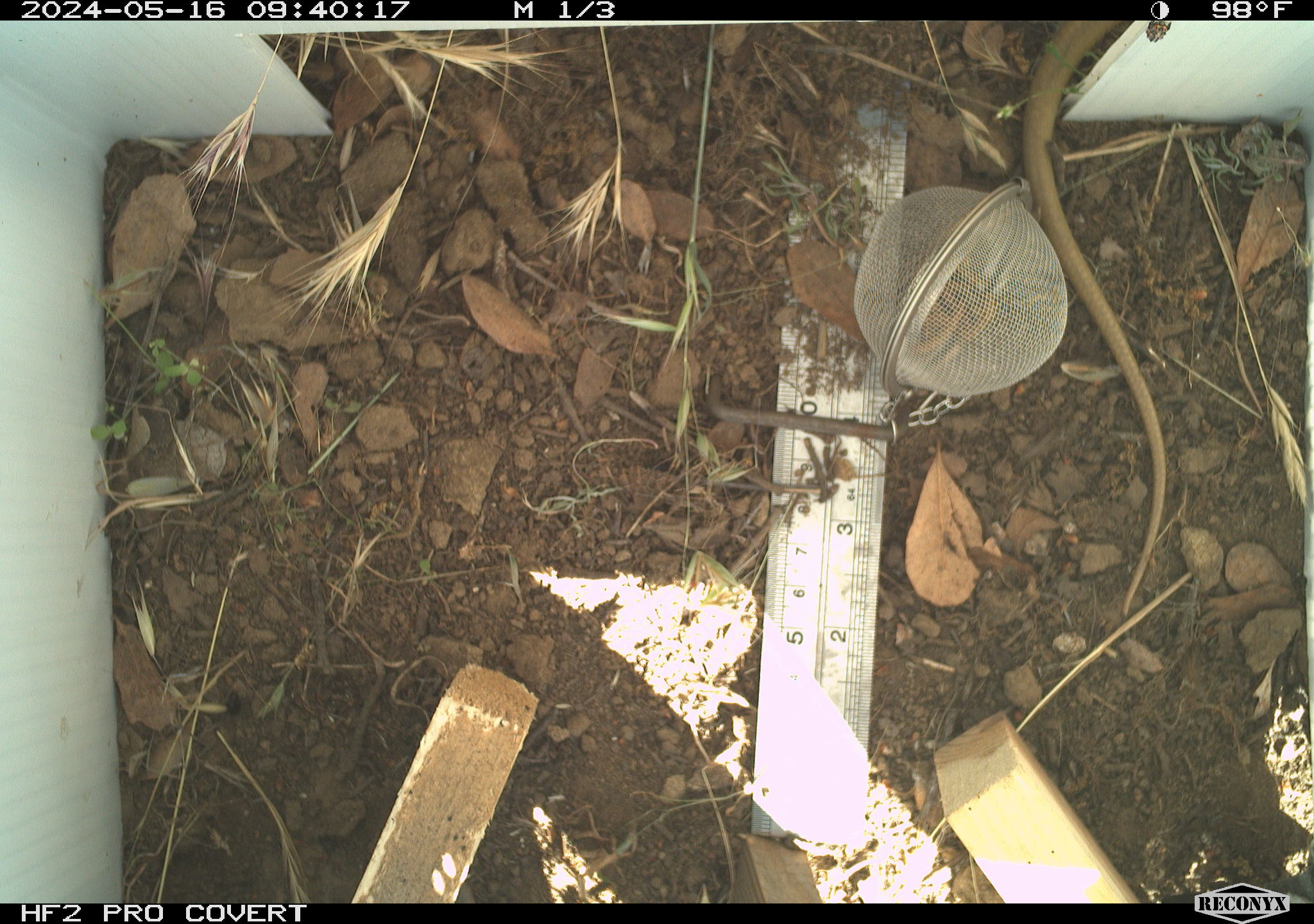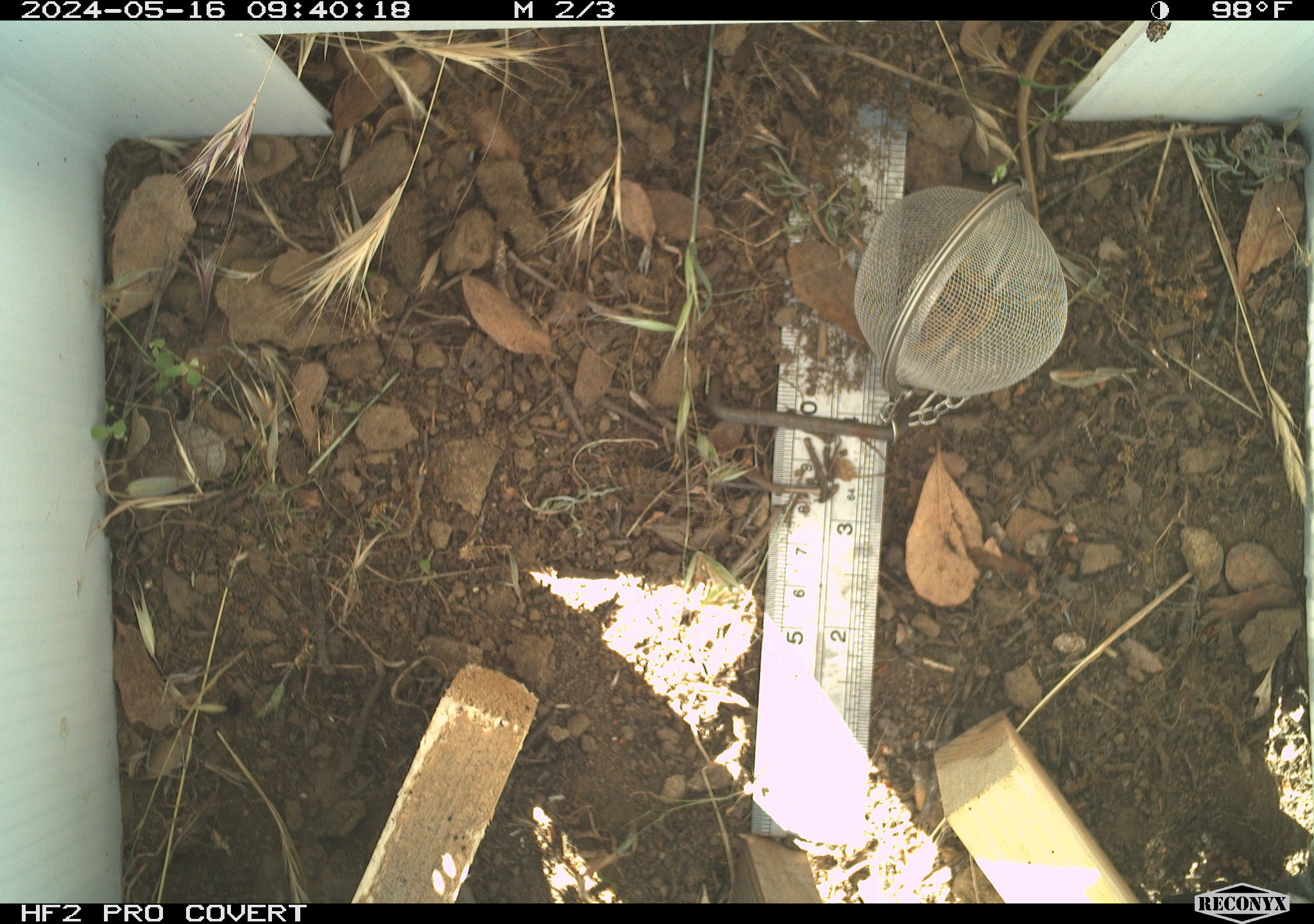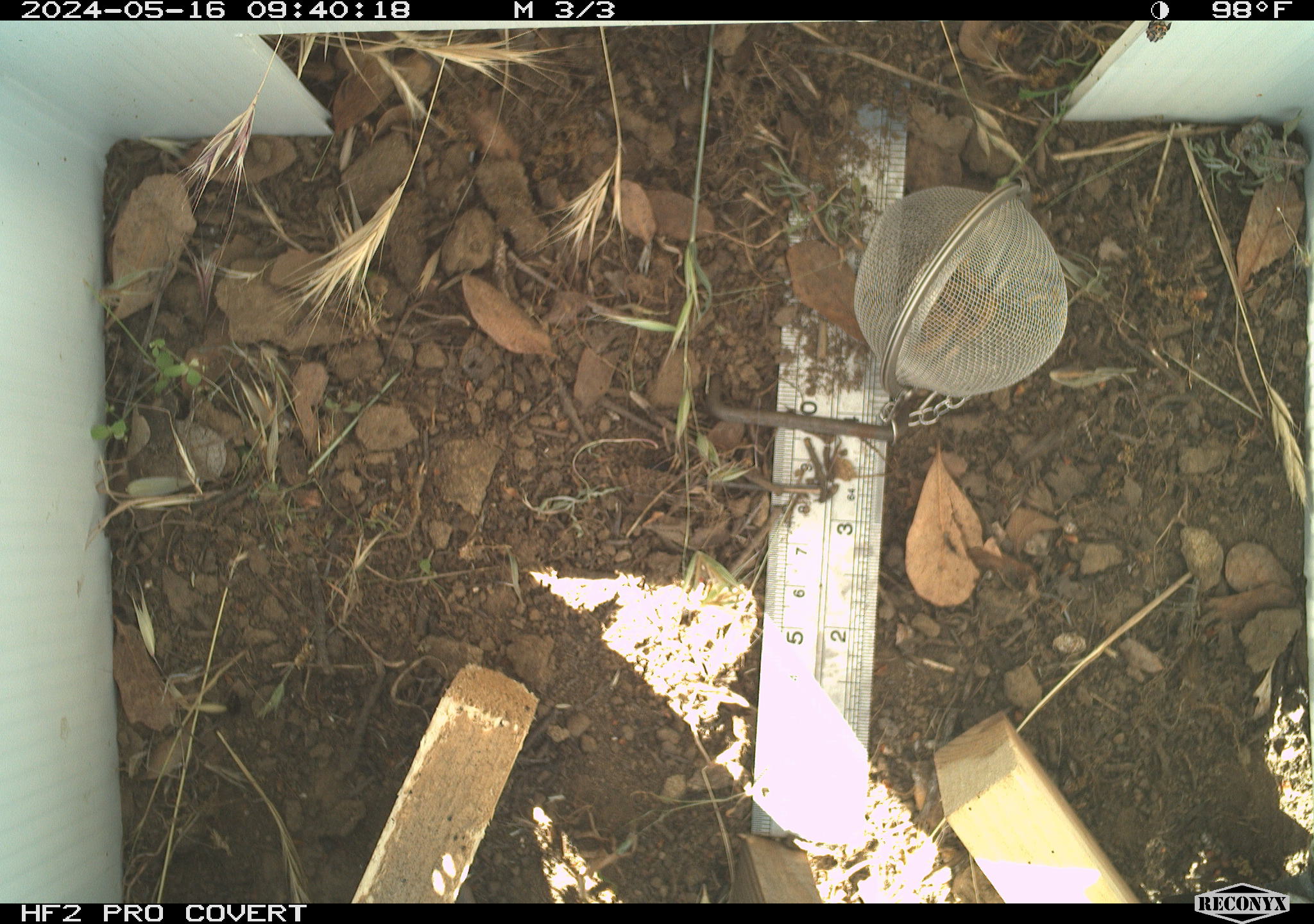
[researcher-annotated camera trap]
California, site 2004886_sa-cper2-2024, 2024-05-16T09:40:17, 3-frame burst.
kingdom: Animalia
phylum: Chordata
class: Reptilia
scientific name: Reptilia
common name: reptile